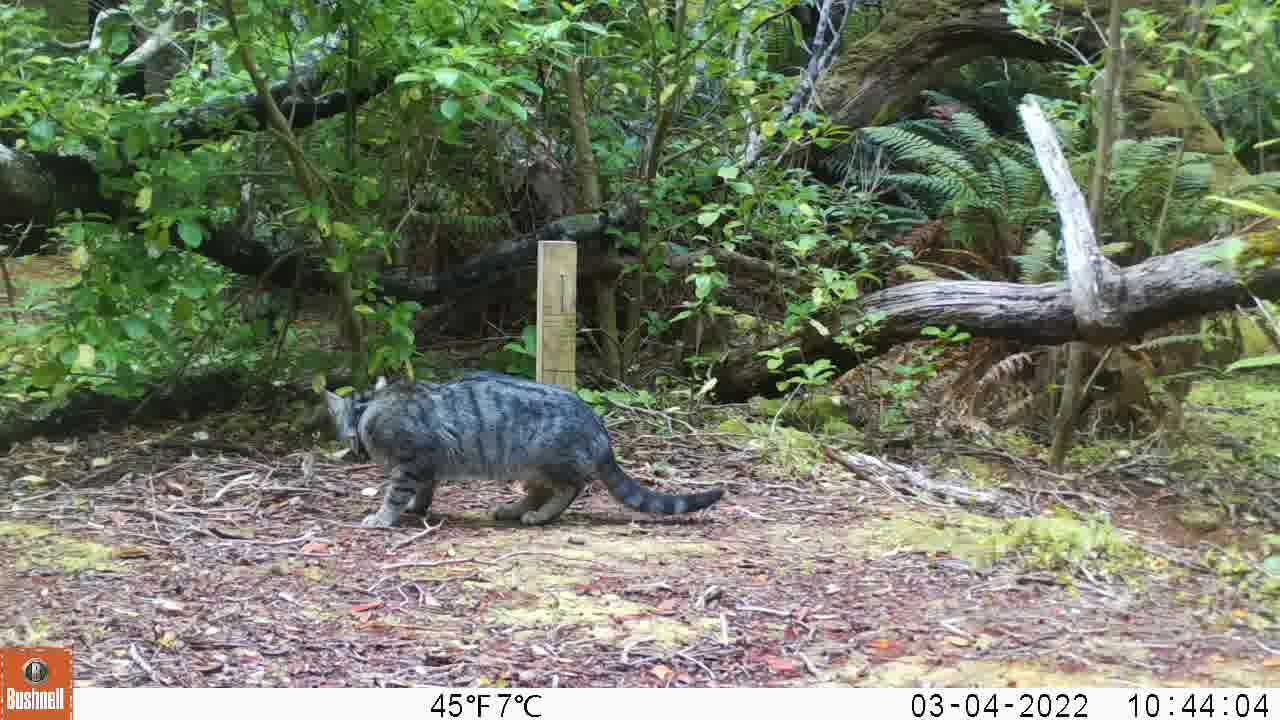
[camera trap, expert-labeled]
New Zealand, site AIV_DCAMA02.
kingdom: Animalia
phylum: Chordata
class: Mammalia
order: Carnivora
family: Felidae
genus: Felis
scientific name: Felis catus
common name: domestic cat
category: cat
Cat (domestic cat) (Felis catus).